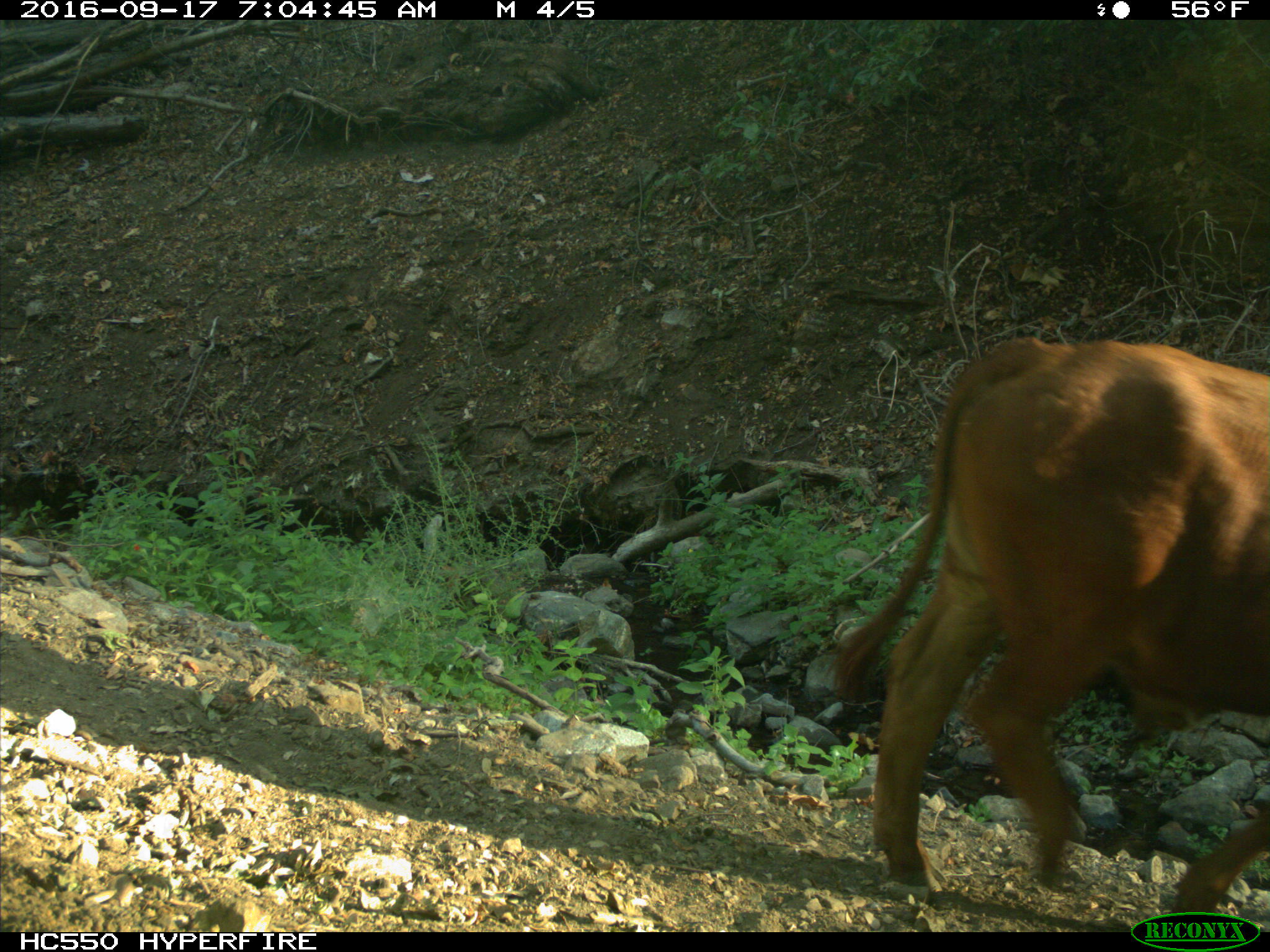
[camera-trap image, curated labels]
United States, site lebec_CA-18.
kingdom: Animalia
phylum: Chordata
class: Mammalia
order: Artiodactyla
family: Bovidae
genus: Bos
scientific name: Bos taurus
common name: domestic cow